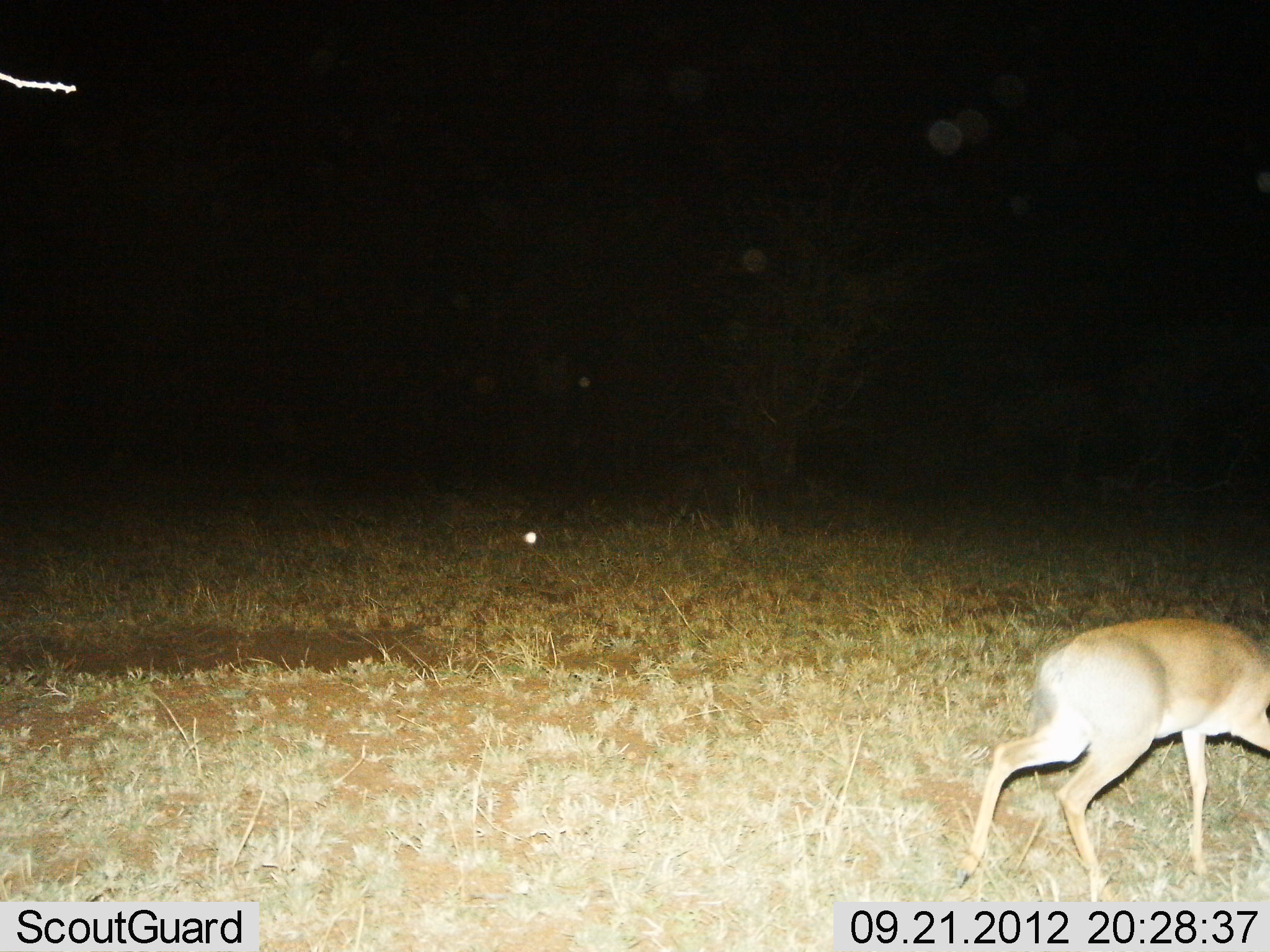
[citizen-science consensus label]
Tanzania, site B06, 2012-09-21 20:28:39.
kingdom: Animalia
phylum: Chordata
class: Mammalia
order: Artiodactyla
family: Bovidae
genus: Madoqua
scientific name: Madoqua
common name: dikdik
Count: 1.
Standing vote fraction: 20%.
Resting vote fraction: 0%.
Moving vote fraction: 80%.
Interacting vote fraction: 0%.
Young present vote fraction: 0%.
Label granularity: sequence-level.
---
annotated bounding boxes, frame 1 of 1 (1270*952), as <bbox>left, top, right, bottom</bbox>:
animal: <bbox>954, 615, 1270, 904</bbox>